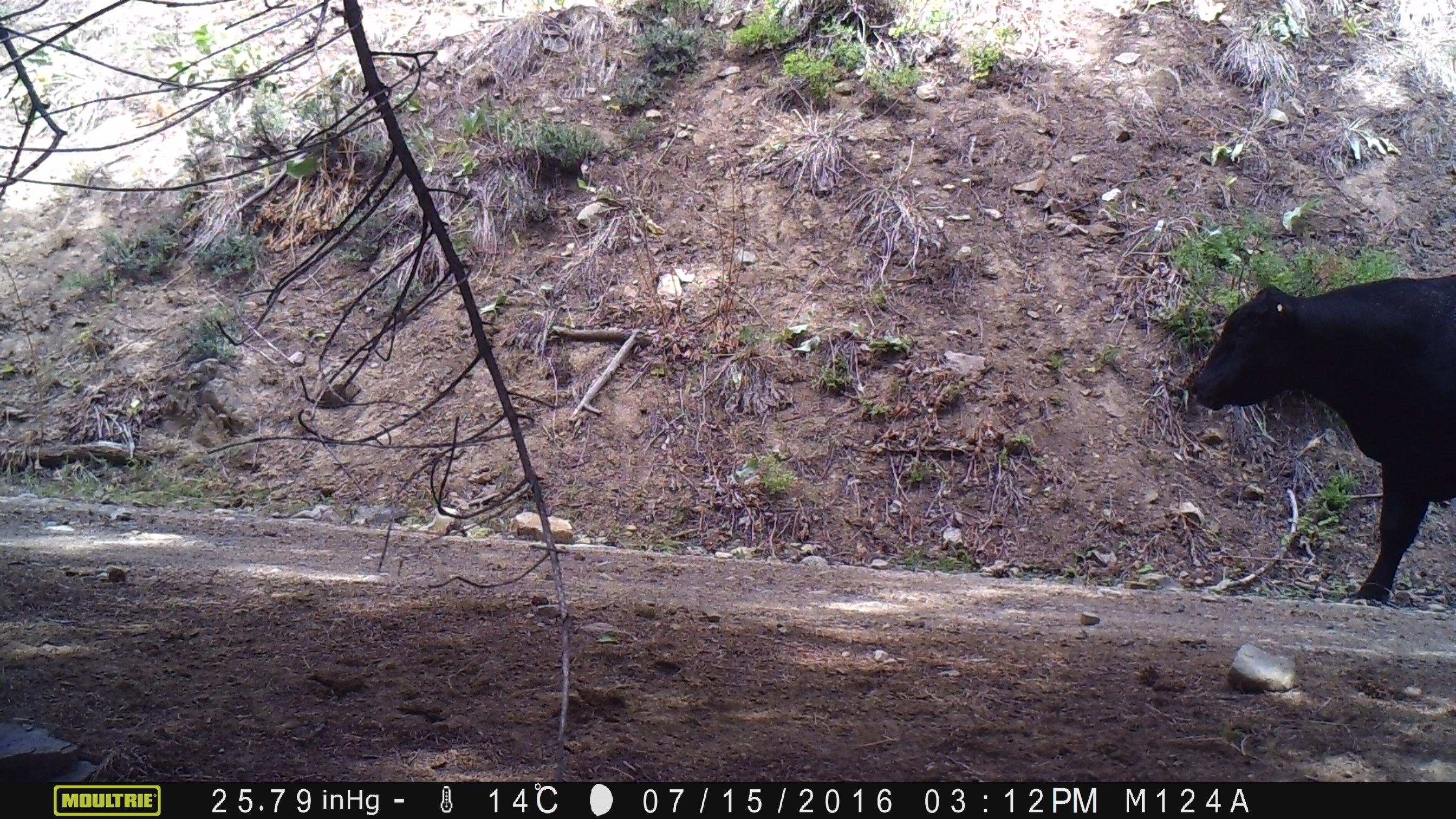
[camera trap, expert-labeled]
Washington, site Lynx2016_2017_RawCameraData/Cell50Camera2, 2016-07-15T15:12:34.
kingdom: Animalia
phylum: Chordata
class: Mammalia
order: Artiodactyla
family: Bovidae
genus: Bos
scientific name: Bos taurus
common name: domestic cattle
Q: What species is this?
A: Domestic cattle (Bos taurus).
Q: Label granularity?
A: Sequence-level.